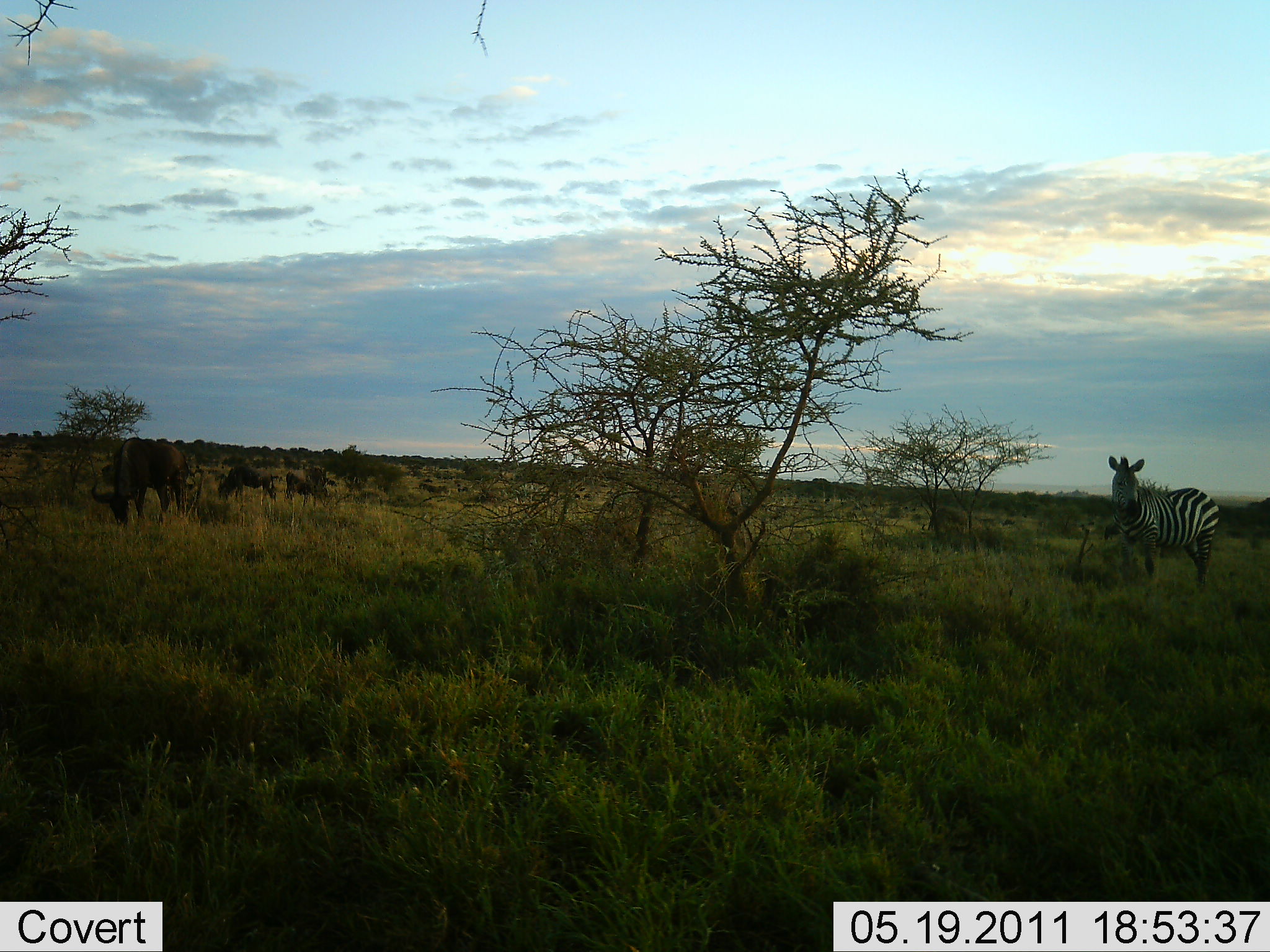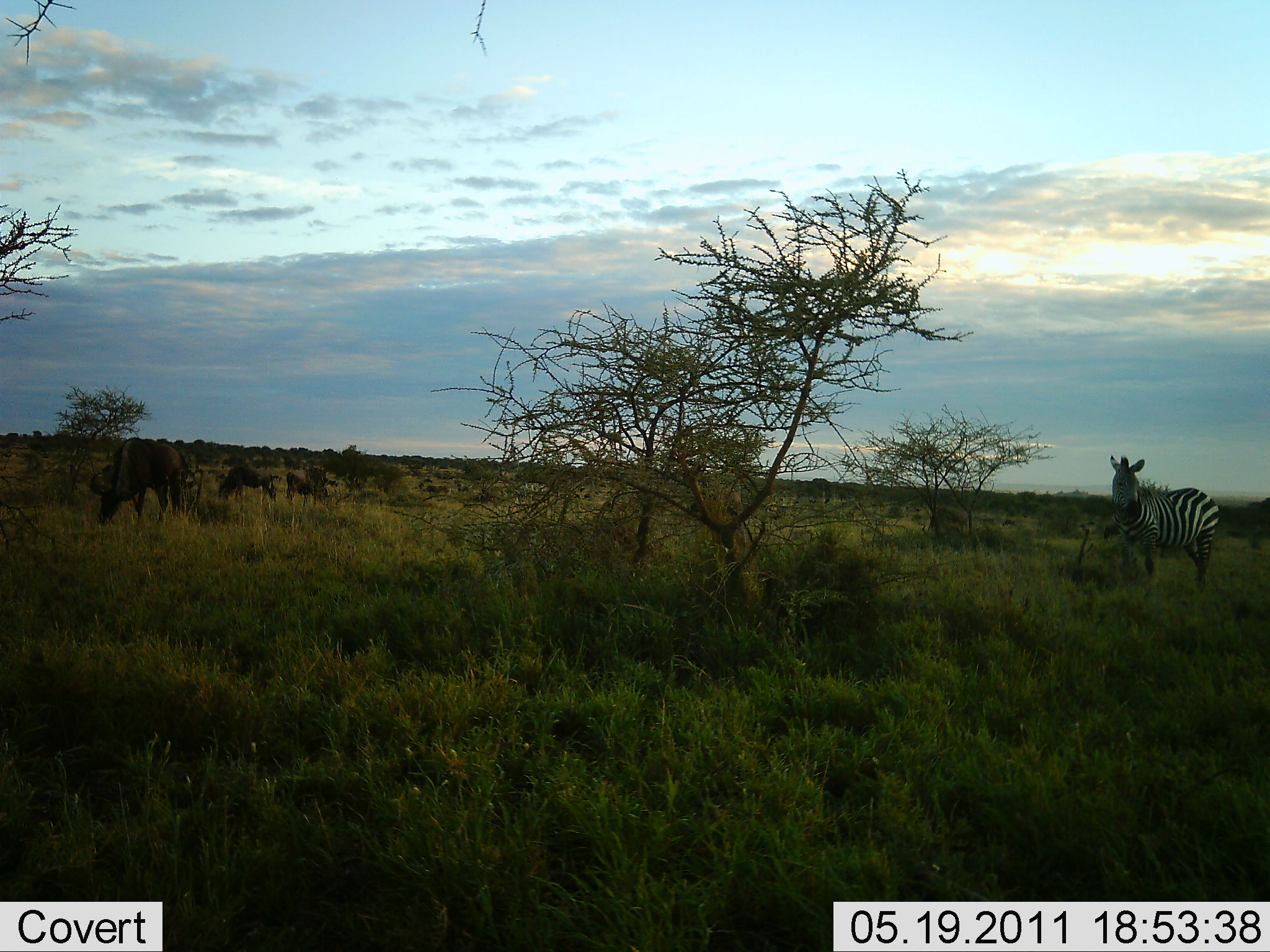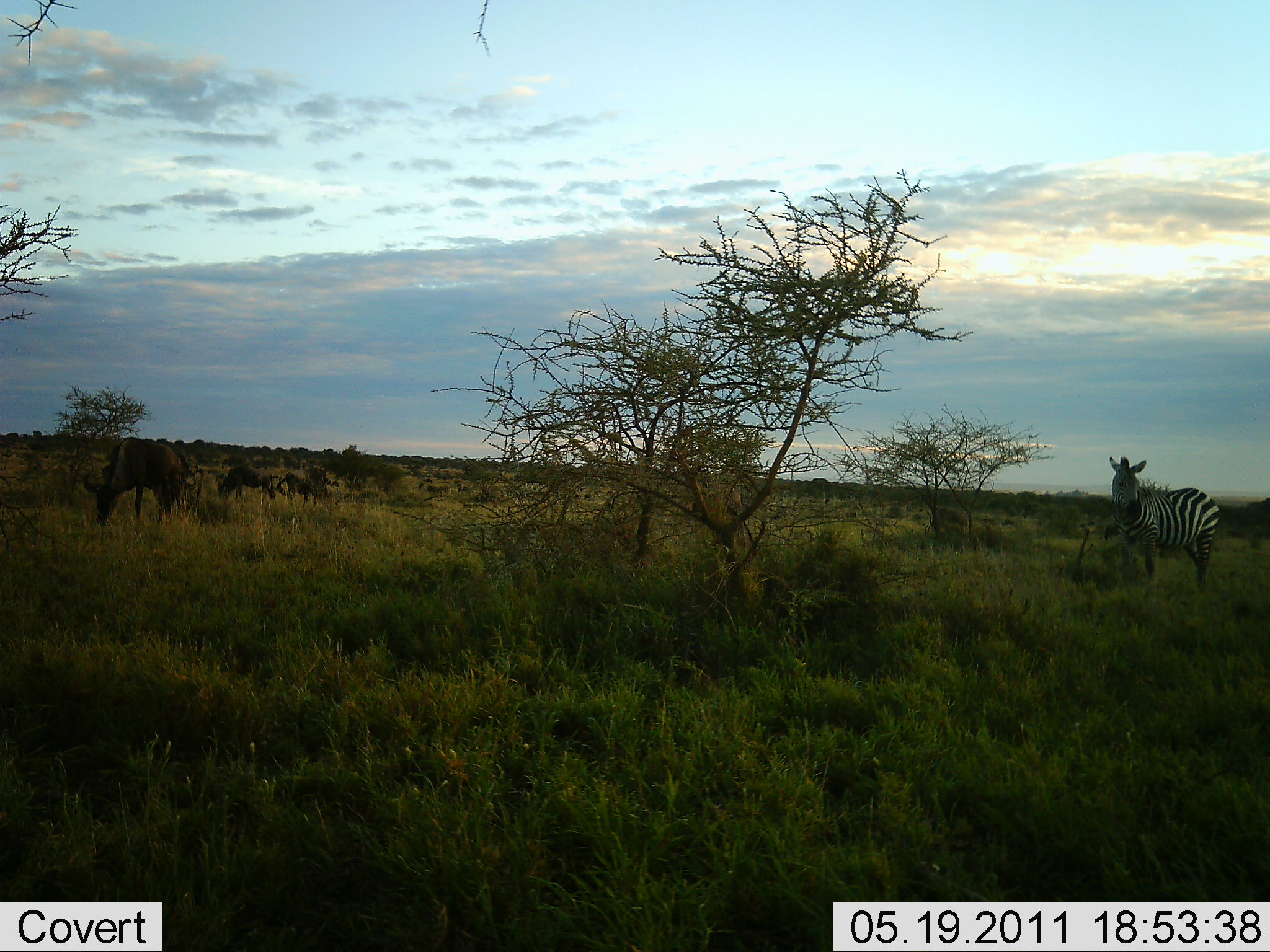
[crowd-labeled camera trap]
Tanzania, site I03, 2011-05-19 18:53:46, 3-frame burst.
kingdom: Animalia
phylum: Chordata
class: Mammalia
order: Artiodactyla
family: Bovidae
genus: Connochaetes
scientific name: Connochaetes taurinus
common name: blue wildebeest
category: wildebeest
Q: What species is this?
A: Wildebeest (blue wildebeest) (Connochaetes taurinus).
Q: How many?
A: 4.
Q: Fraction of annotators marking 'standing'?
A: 60%.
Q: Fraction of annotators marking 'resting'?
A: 10%.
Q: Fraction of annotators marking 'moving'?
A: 10%.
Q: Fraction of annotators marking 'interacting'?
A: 0%.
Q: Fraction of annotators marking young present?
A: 0%.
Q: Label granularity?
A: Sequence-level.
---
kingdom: Animalia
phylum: Chordata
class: Mammalia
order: Perissodactyla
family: Equidae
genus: Equus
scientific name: Equus quagga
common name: plains zebra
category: zebra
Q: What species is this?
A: Zebra (plains zebra) (Equus quagga).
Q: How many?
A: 1.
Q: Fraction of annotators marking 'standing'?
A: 100%.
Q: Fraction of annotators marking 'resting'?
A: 0%.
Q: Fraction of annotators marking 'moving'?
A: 0%.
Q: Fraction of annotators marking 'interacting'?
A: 0%.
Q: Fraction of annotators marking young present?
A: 0%.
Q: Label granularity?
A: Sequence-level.